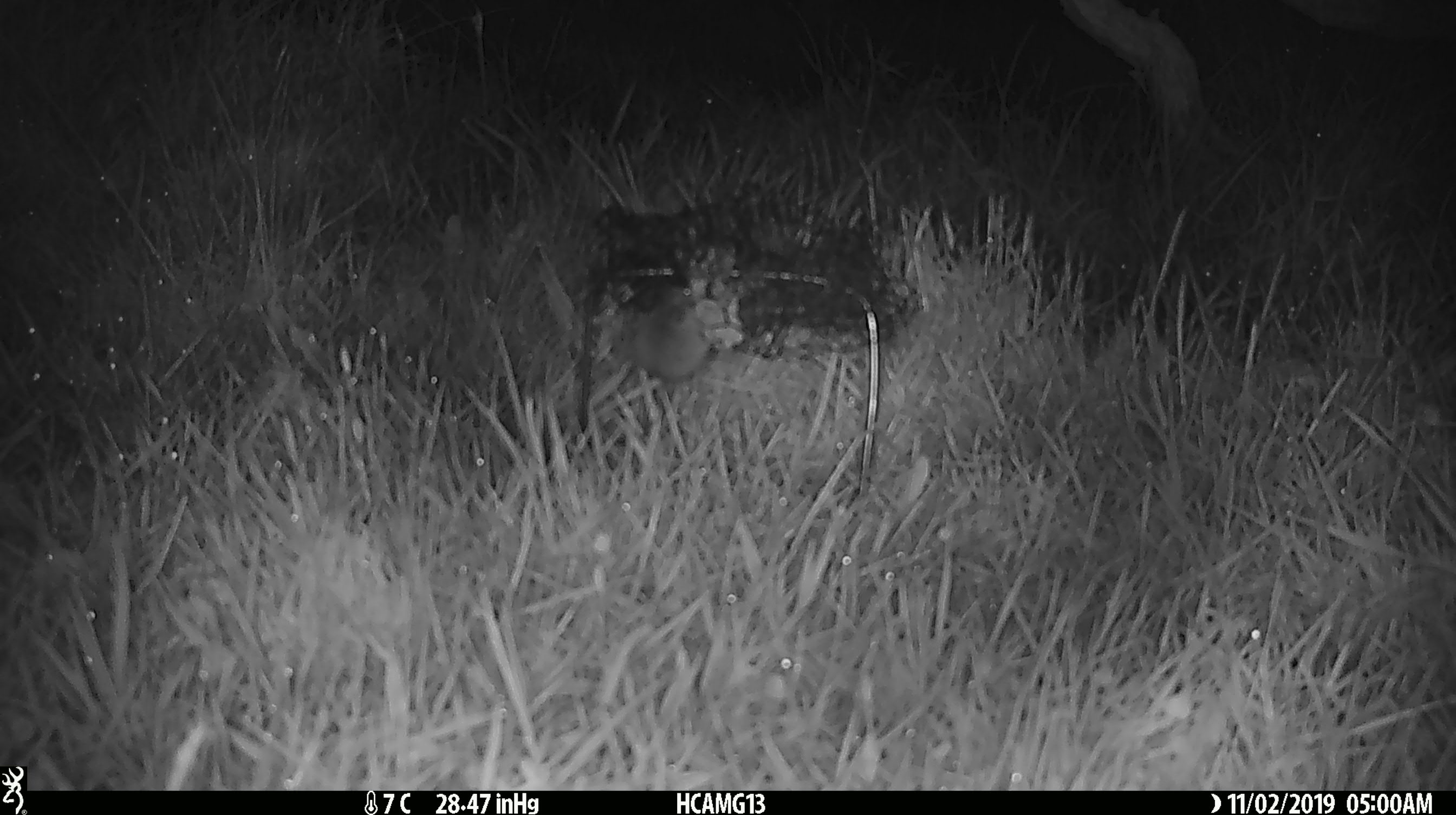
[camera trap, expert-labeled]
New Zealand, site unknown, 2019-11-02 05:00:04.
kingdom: Animalia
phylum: Chordata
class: Mammalia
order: Rodentia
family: Muridae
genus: Mus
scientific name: Mus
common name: mouse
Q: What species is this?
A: Mouse (Mus).